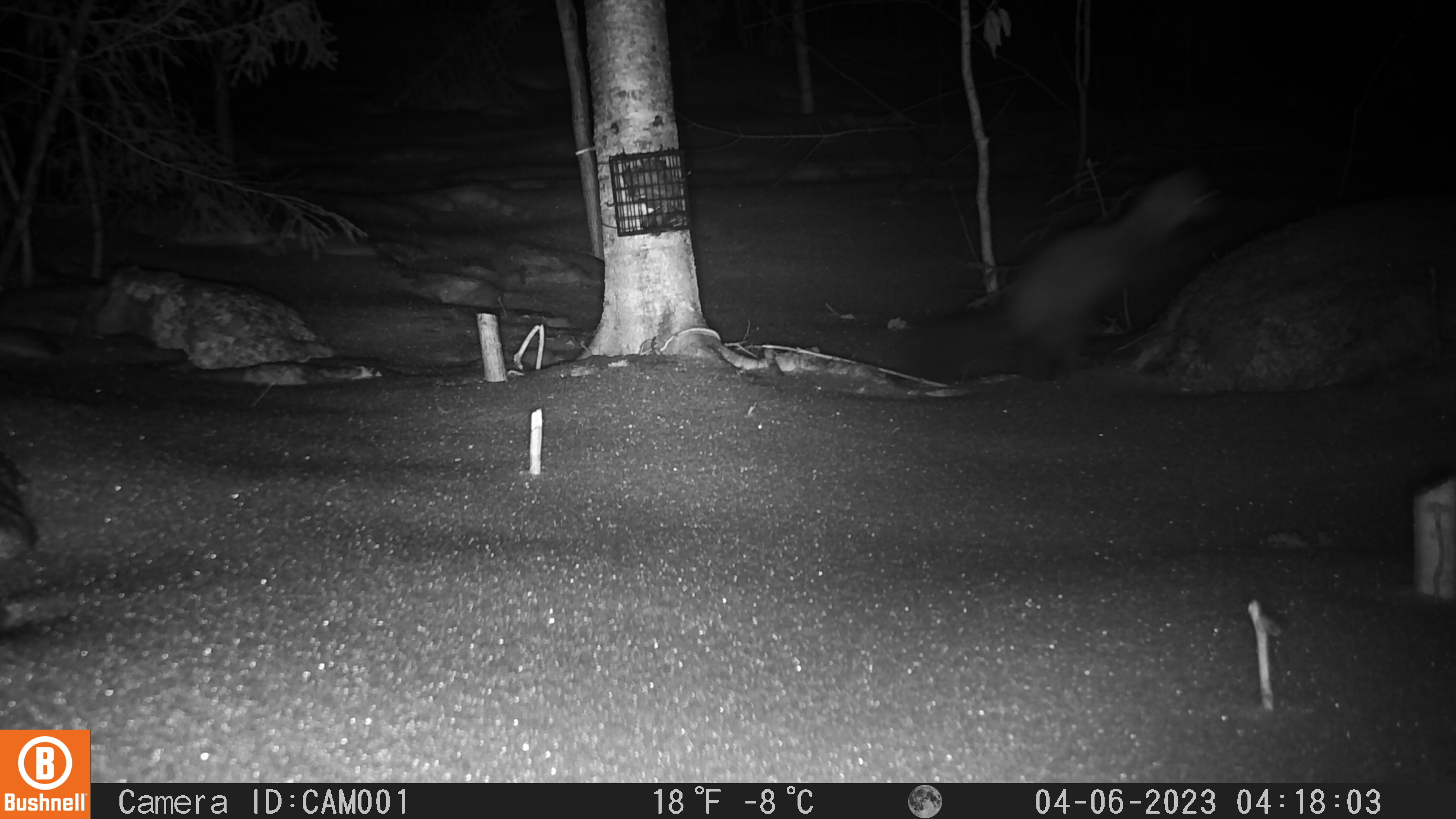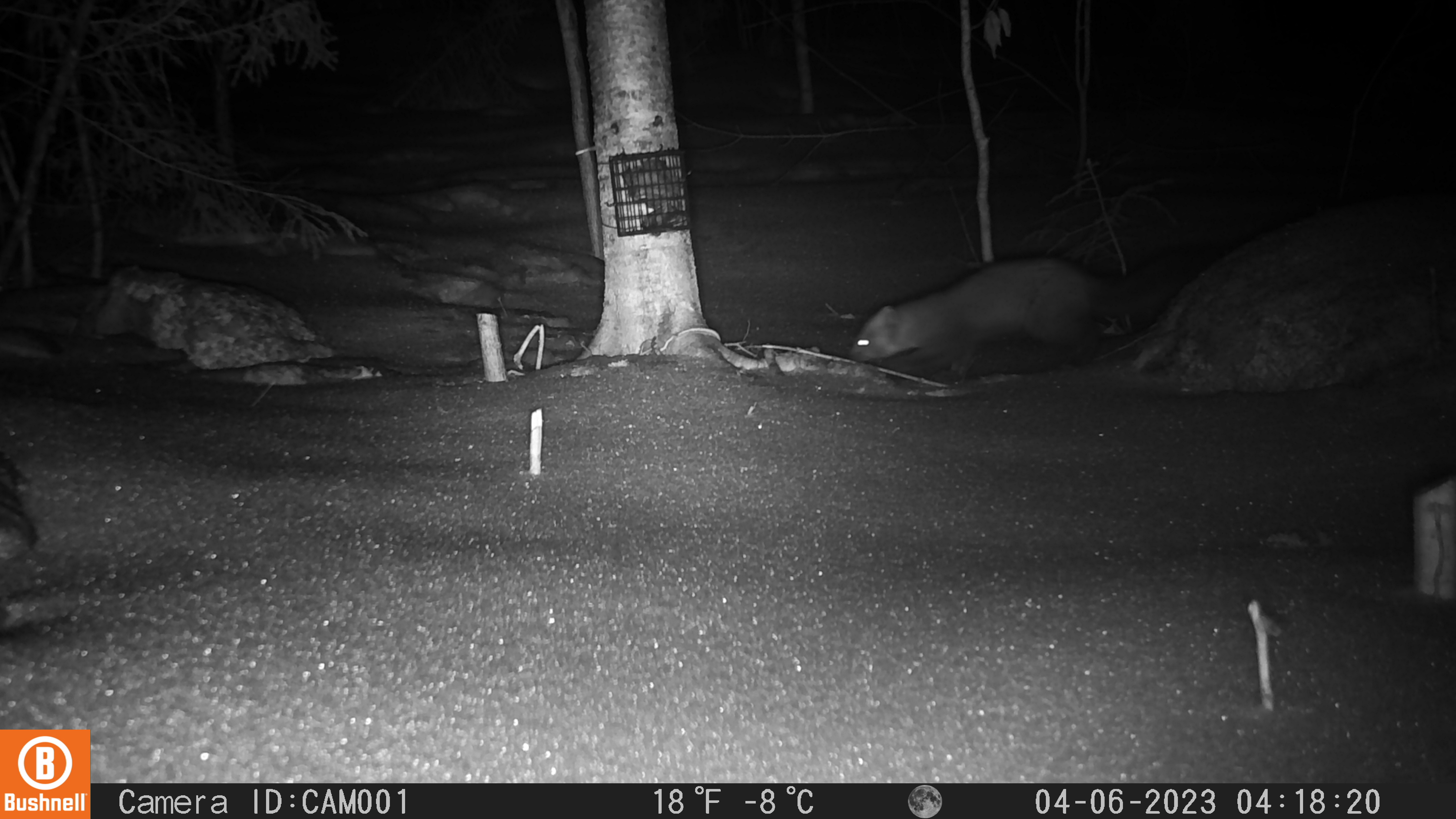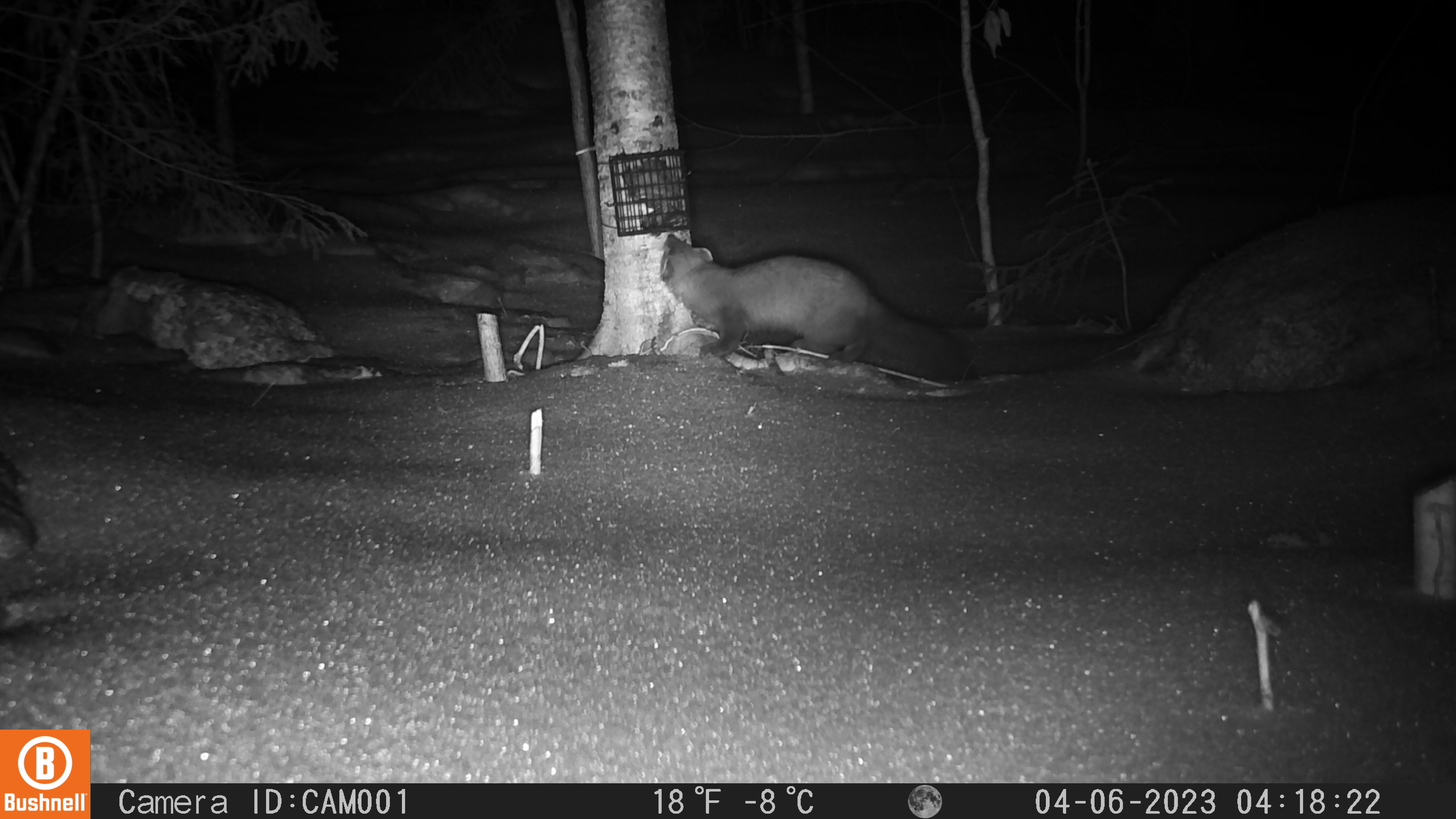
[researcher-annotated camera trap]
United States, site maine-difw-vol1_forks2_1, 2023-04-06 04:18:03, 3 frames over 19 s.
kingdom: Animalia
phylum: Chordata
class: Mammalia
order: Carnivora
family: Mustelidae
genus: Martes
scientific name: Martes americana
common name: american marten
American marten (Martes americana).